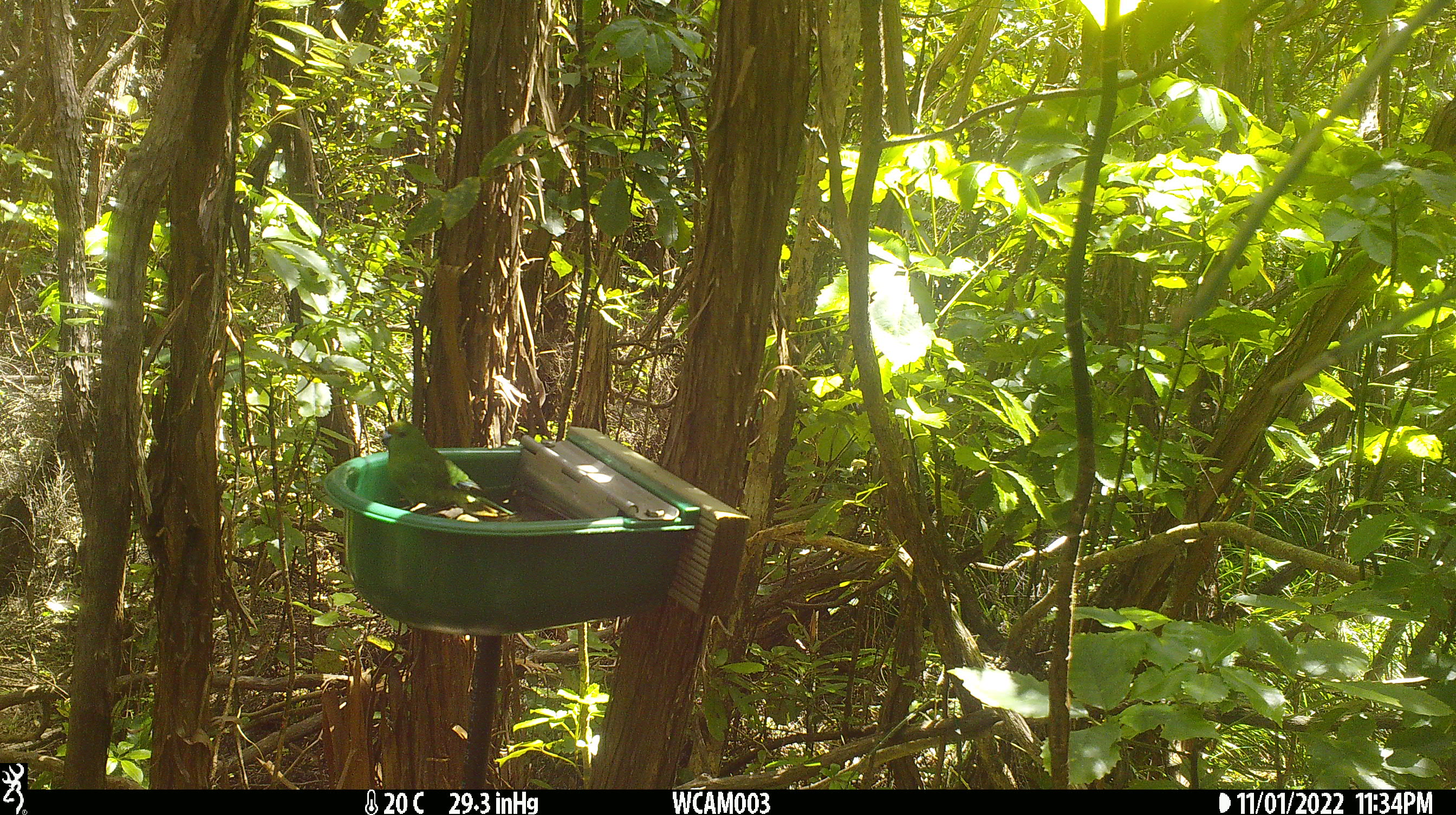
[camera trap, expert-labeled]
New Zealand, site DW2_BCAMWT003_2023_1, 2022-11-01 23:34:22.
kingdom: Animalia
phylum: Chordata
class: Aves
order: Psittaciformes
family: Psittaculidae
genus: Cyanoramphus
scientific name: Cyanoramphus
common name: parakeet